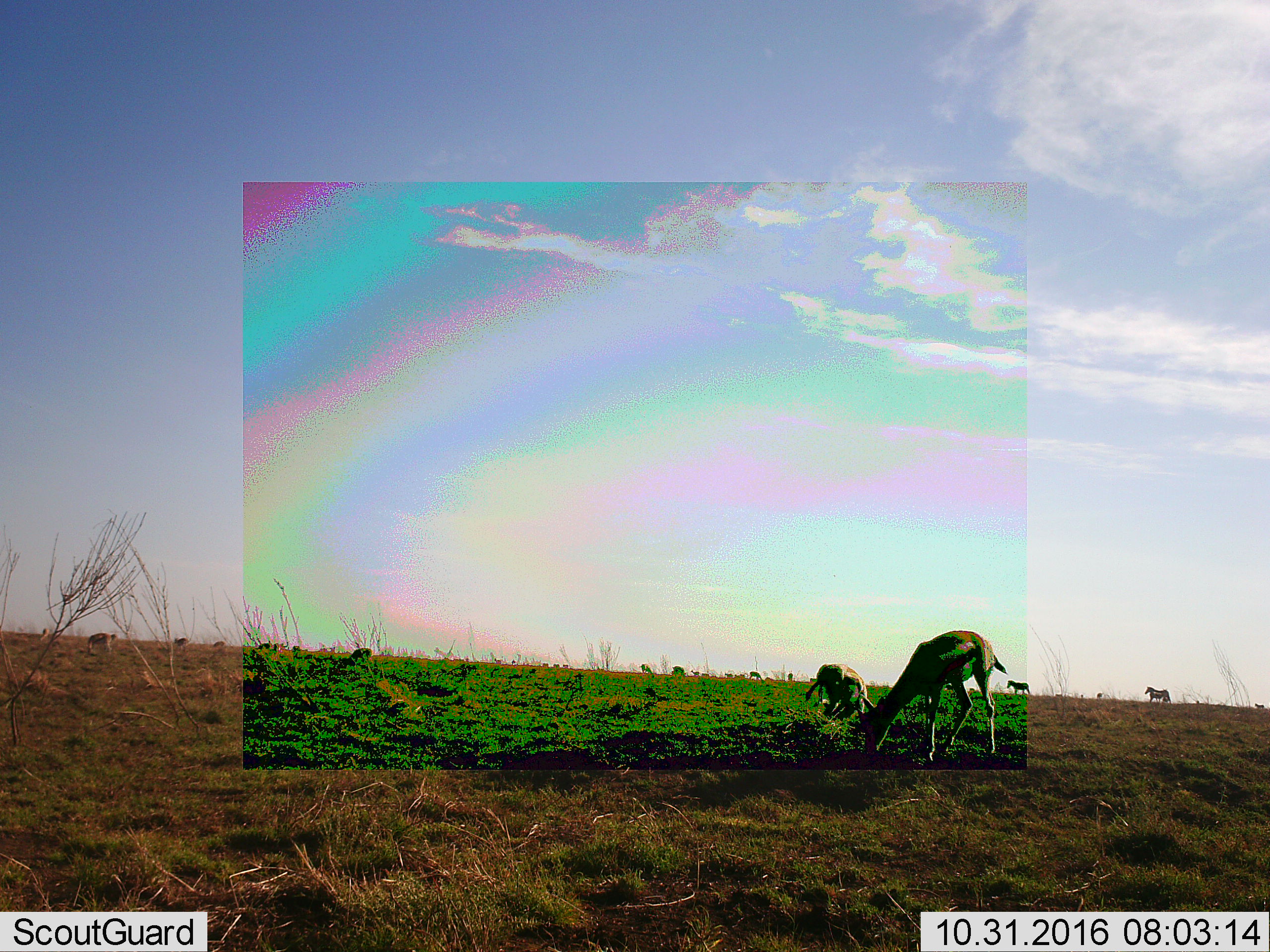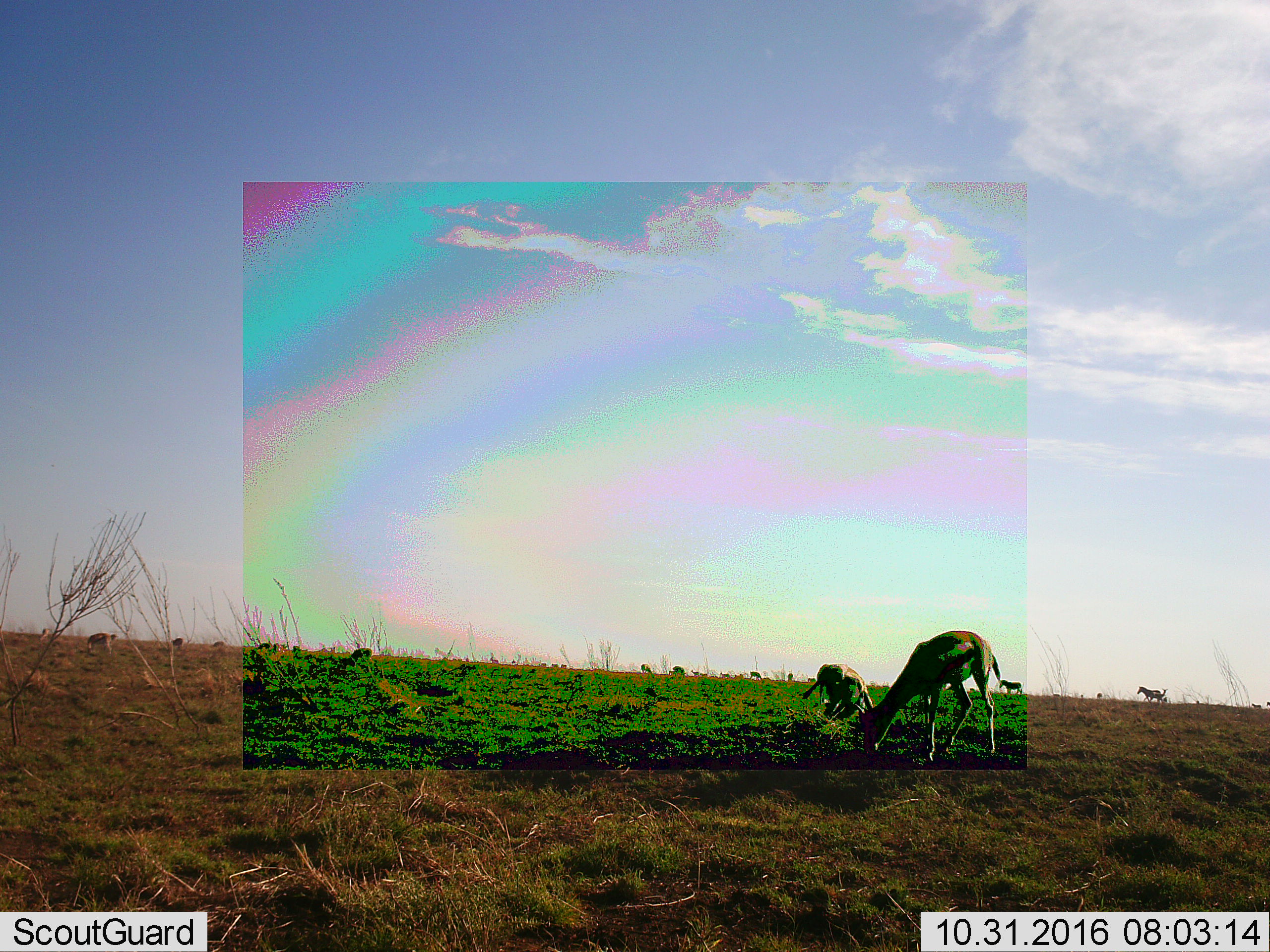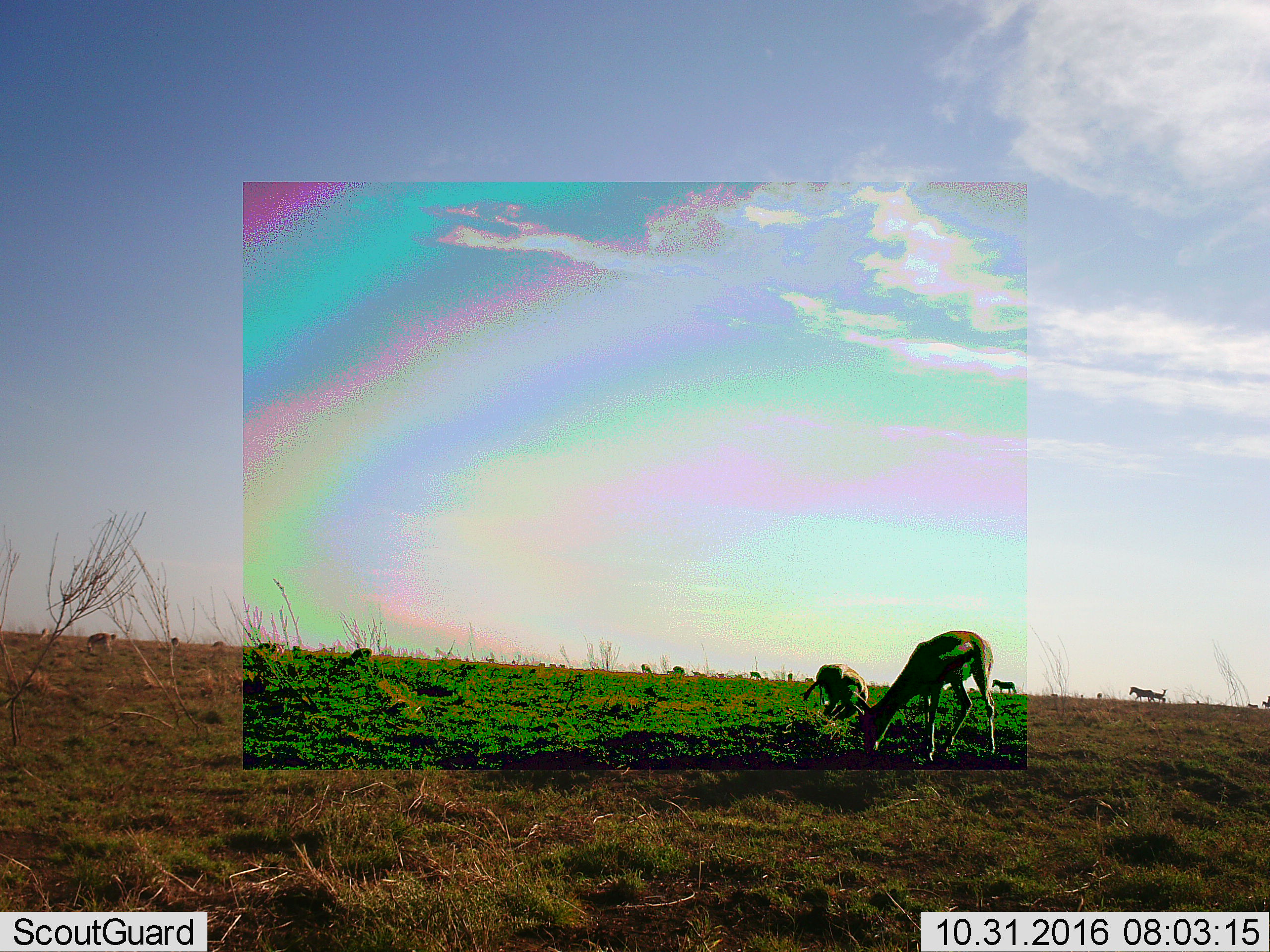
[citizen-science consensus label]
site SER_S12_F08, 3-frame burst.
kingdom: Animalia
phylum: Chordata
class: Mammalia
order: Artiodactyla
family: Bovidae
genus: Eudorcas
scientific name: Eudorcas thomsonii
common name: thomson's gazelle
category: gazellethomsons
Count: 11-50.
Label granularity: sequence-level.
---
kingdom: Animalia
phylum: Chordata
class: Mammalia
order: Perissodactyla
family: Equidae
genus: Equus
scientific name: Equus quagga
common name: plains zebra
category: zebraplains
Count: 4.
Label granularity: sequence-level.